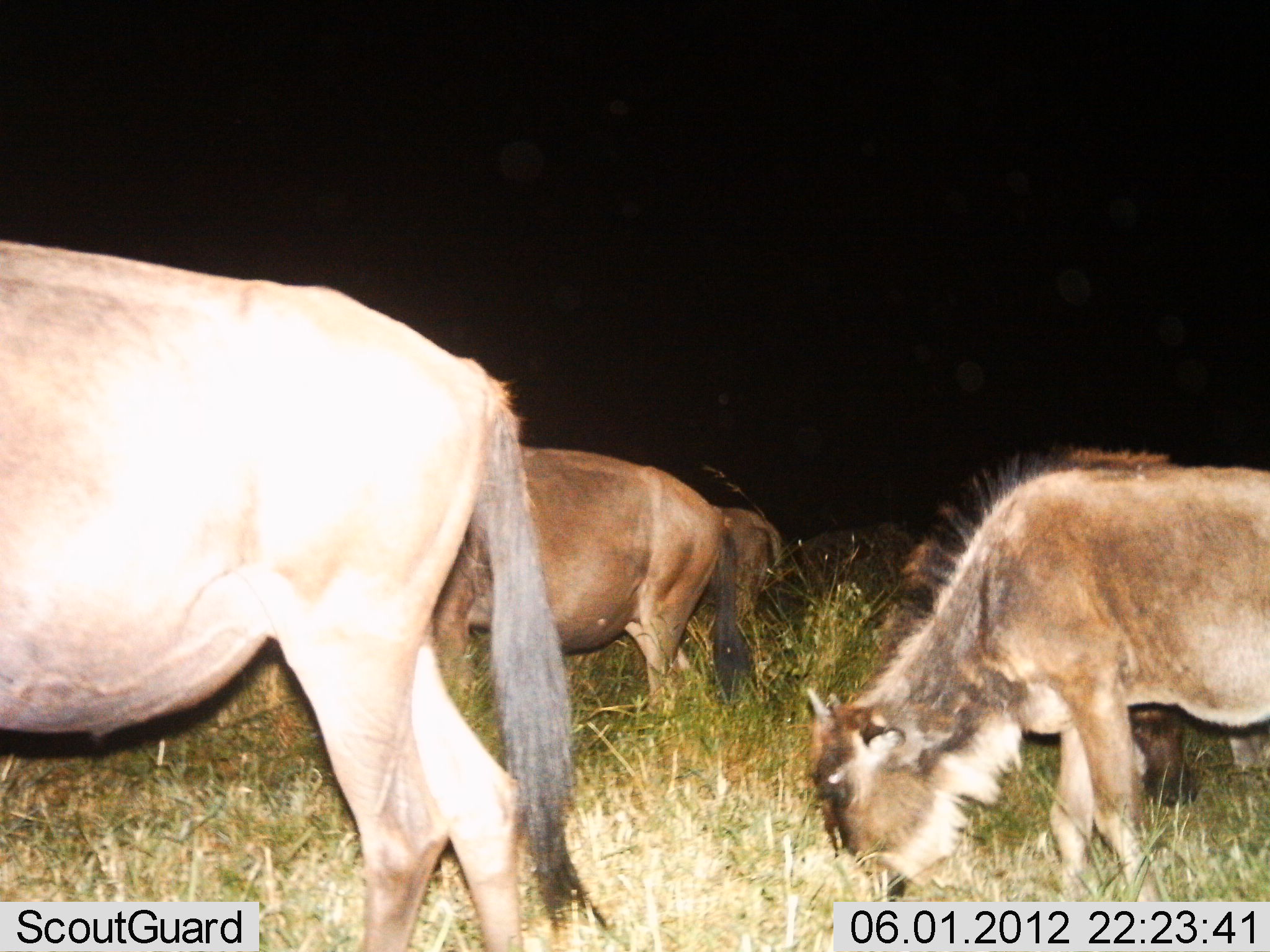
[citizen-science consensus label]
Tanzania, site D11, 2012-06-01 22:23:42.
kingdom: Animalia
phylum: Chordata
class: Mammalia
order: Artiodactyla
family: Bovidae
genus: Connochaetes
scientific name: Connochaetes taurinus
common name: blue wildebeest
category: wildebeest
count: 4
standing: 20%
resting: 0%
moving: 10%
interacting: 0%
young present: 20%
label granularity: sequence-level